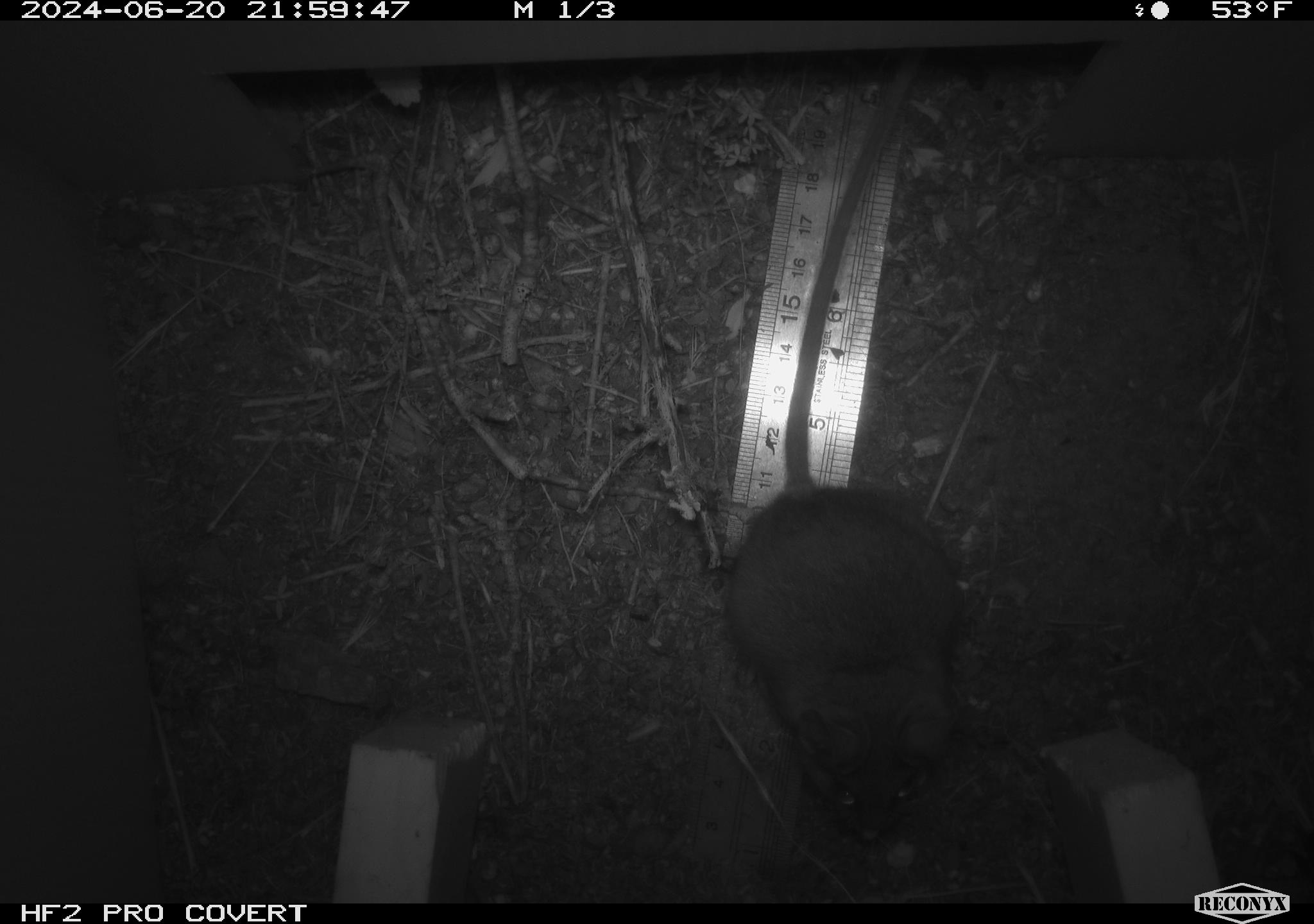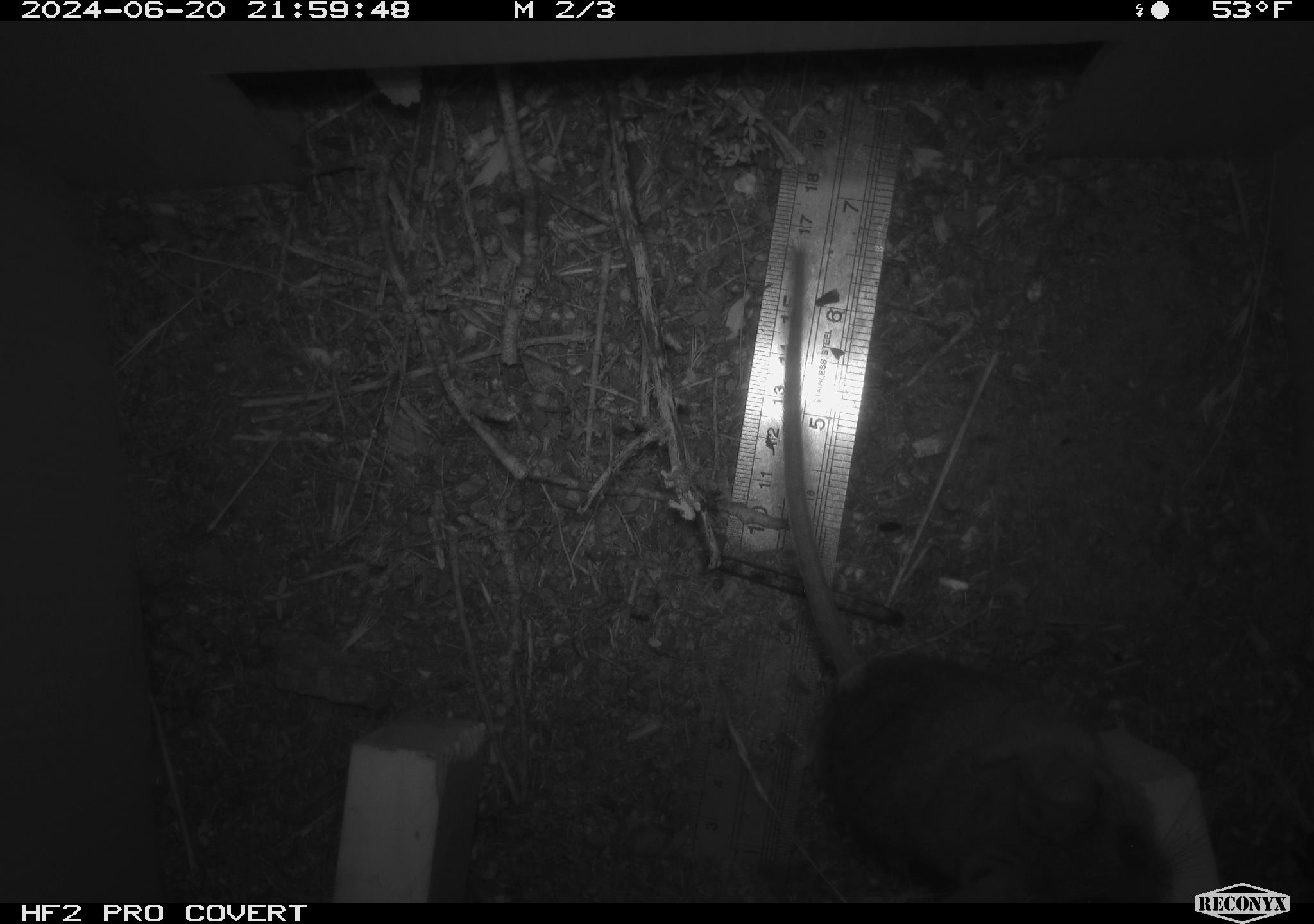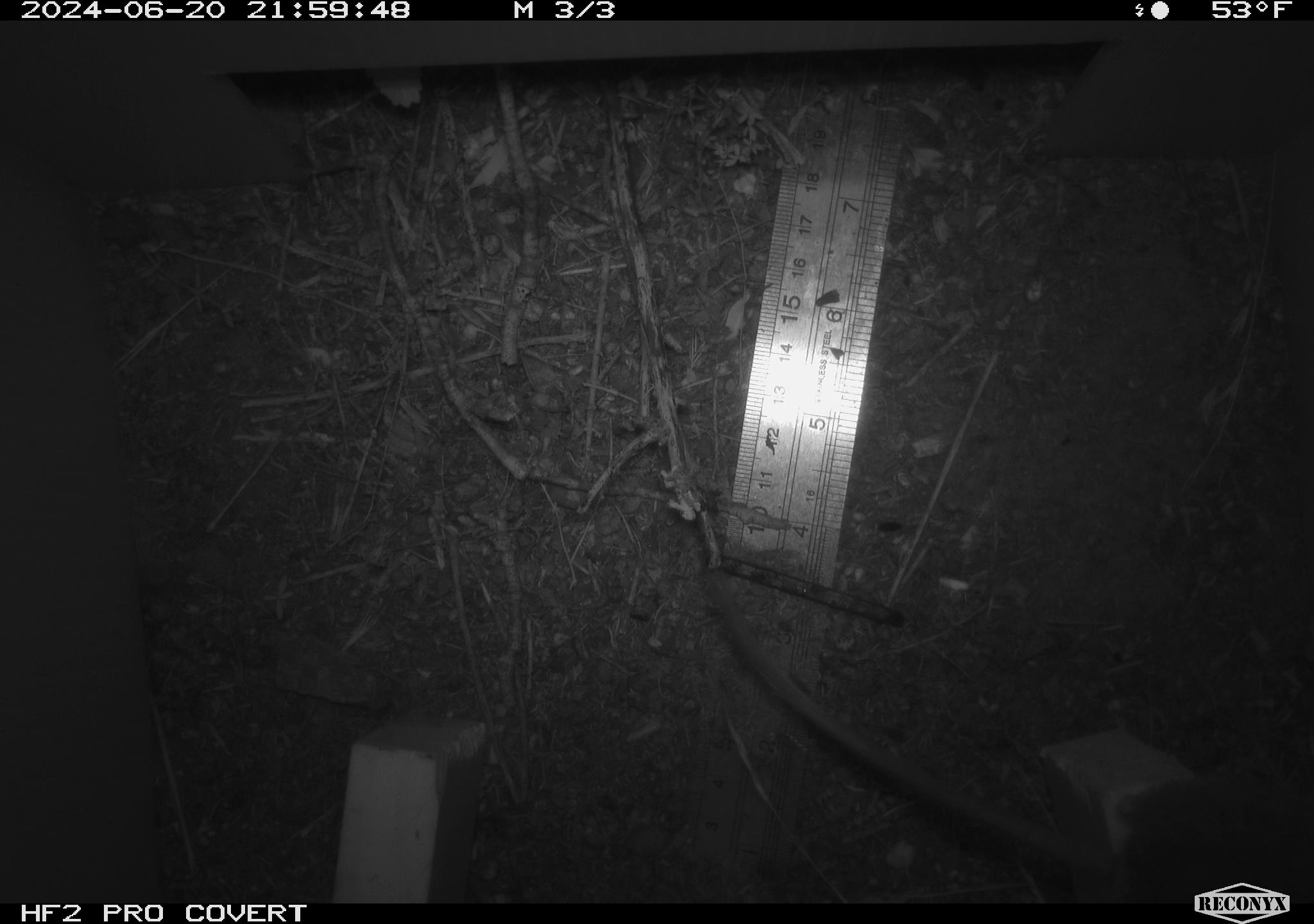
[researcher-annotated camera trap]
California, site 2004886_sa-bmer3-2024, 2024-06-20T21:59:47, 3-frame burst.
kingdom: Animalia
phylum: Chordata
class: Mammalia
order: Rodentia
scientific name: Rodentia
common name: mouse species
Mouse species (Rodentia).